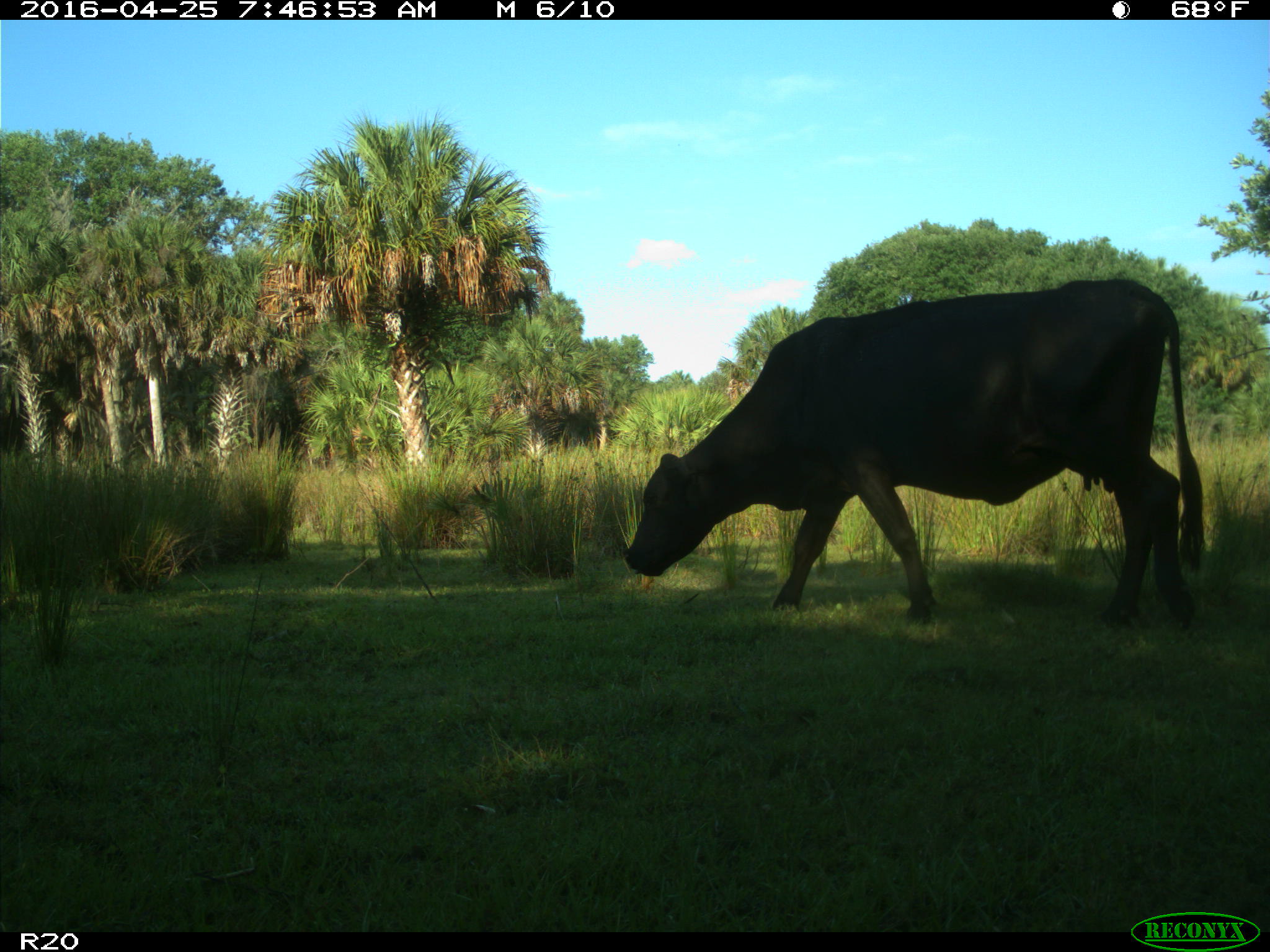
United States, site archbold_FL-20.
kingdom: Animalia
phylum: Chordata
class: Mammalia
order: Artiodactyla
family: Bovidae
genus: Bos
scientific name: Bos taurus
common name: domestic cow